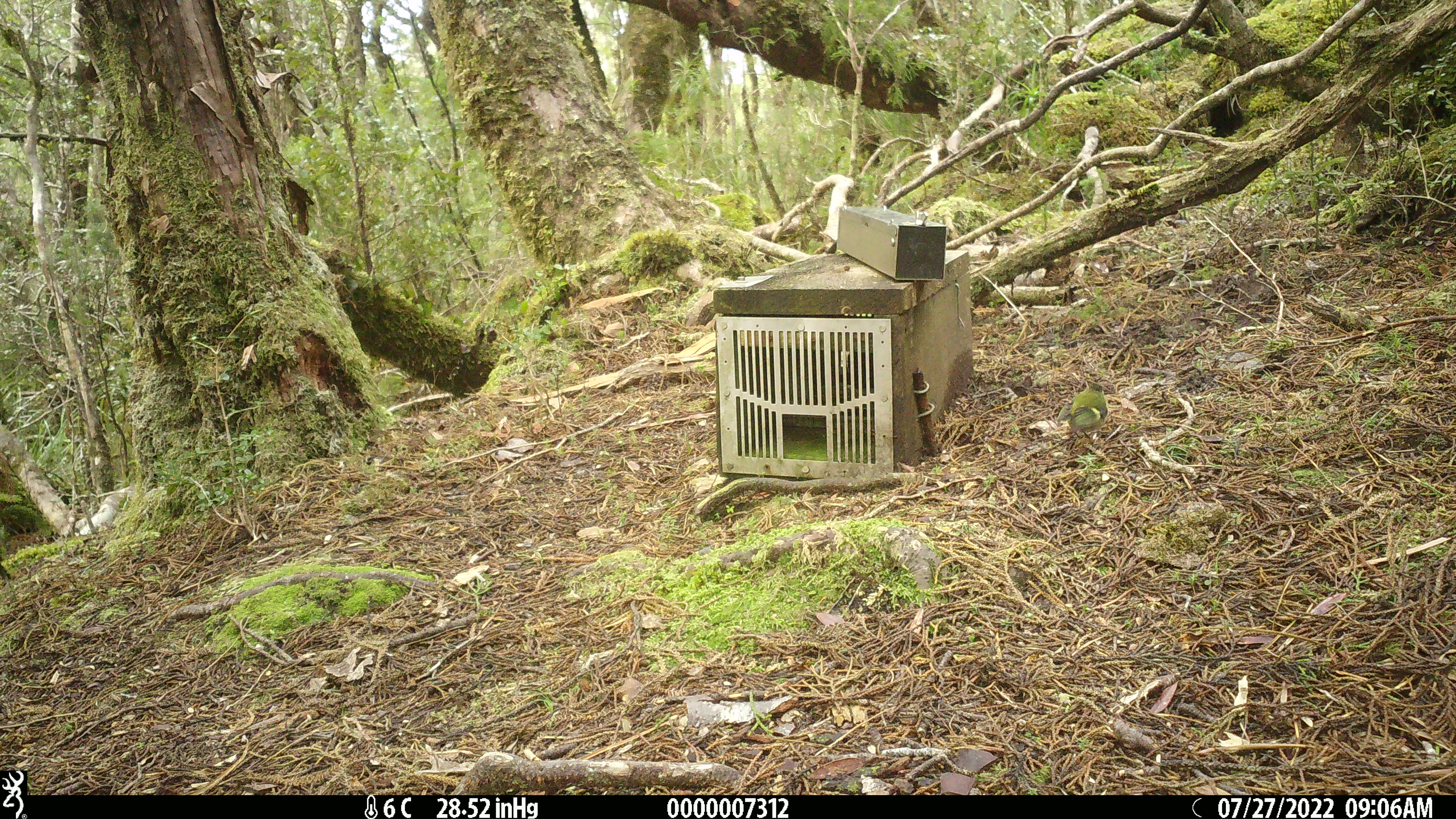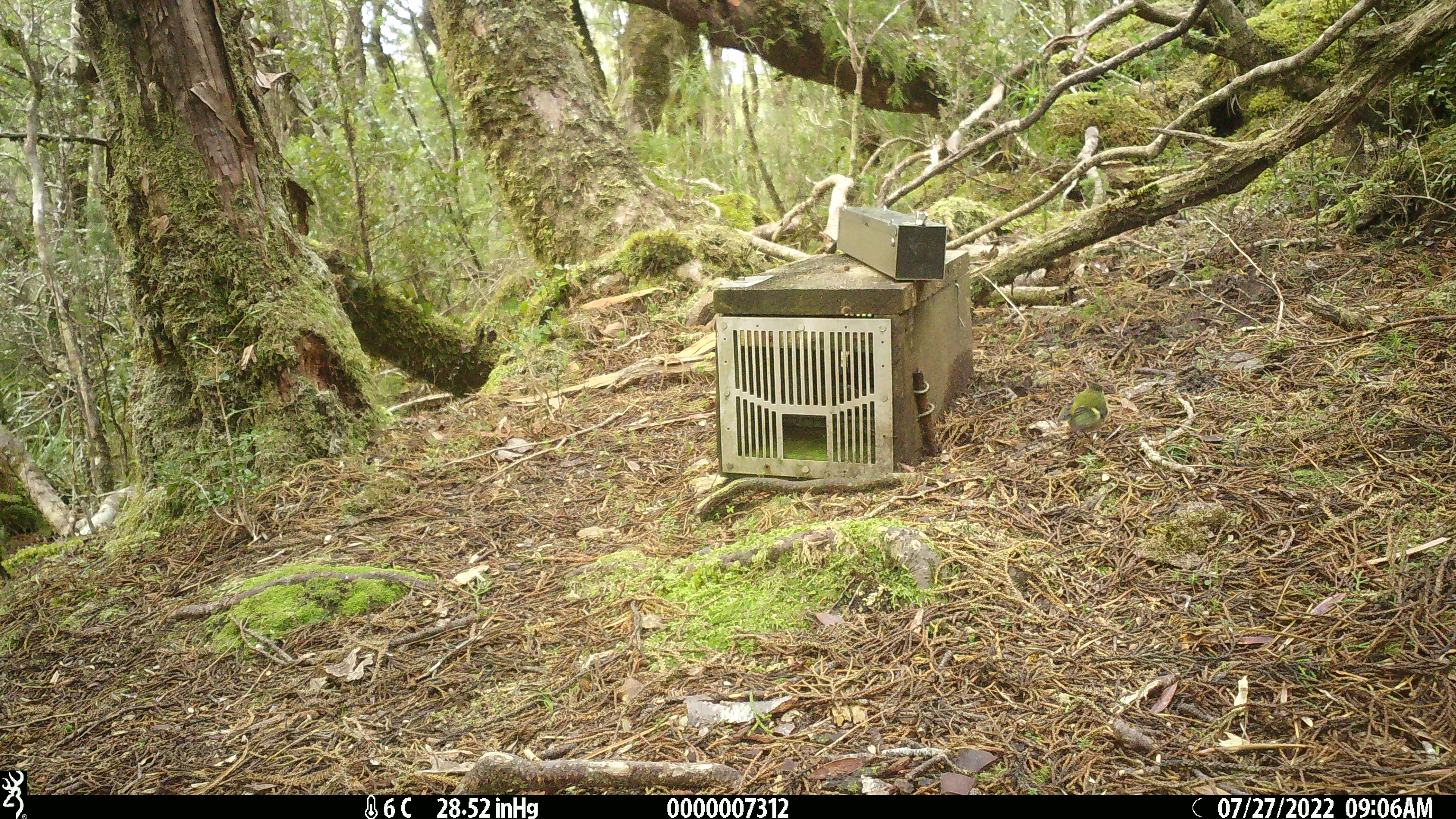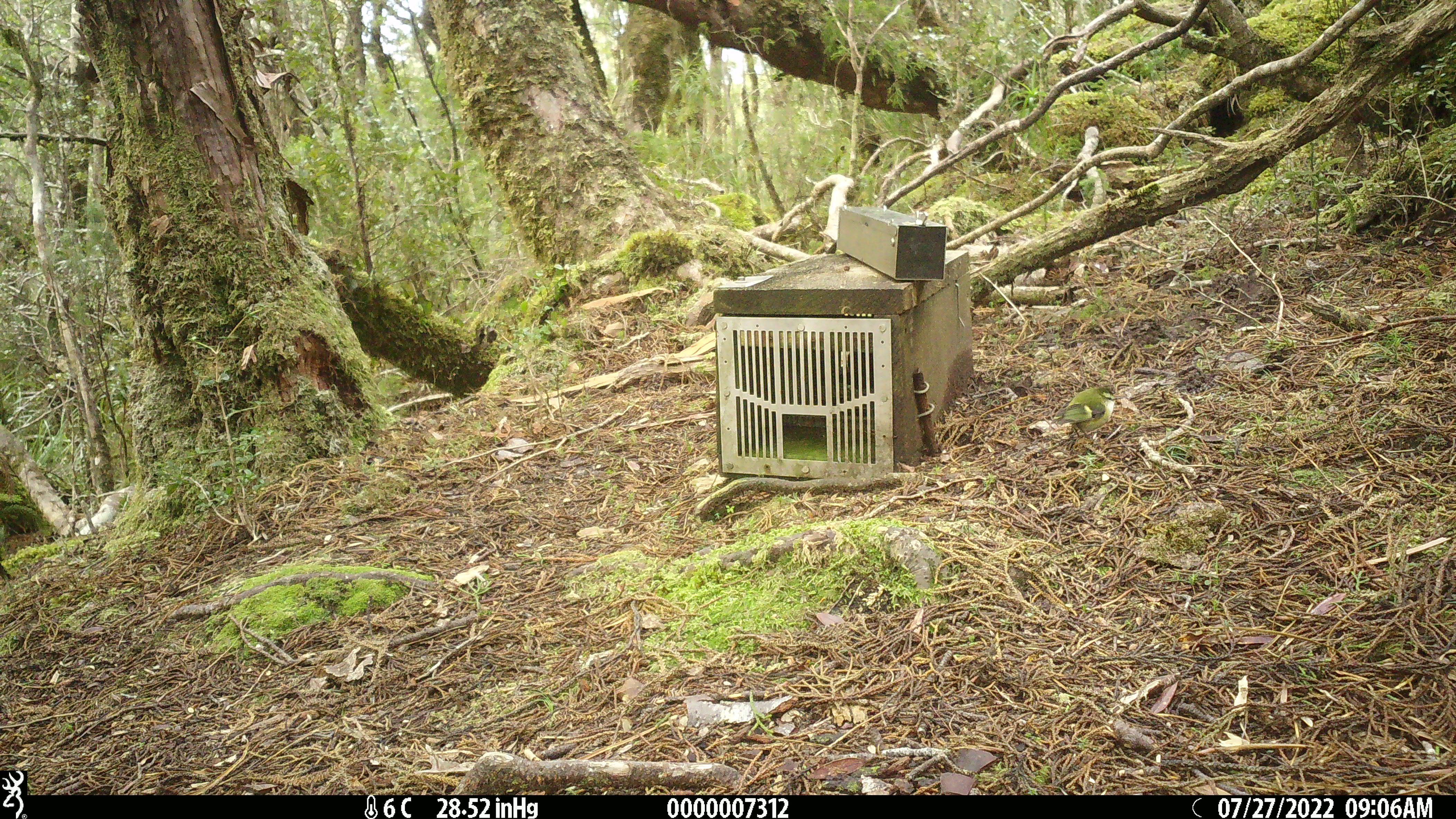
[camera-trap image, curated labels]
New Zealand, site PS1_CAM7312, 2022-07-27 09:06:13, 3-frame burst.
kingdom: Animalia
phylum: Chordata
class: Aves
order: Passeriformes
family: Acanthisittidae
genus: Acanthisitta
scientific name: Acanthisitta chloris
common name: rifleman